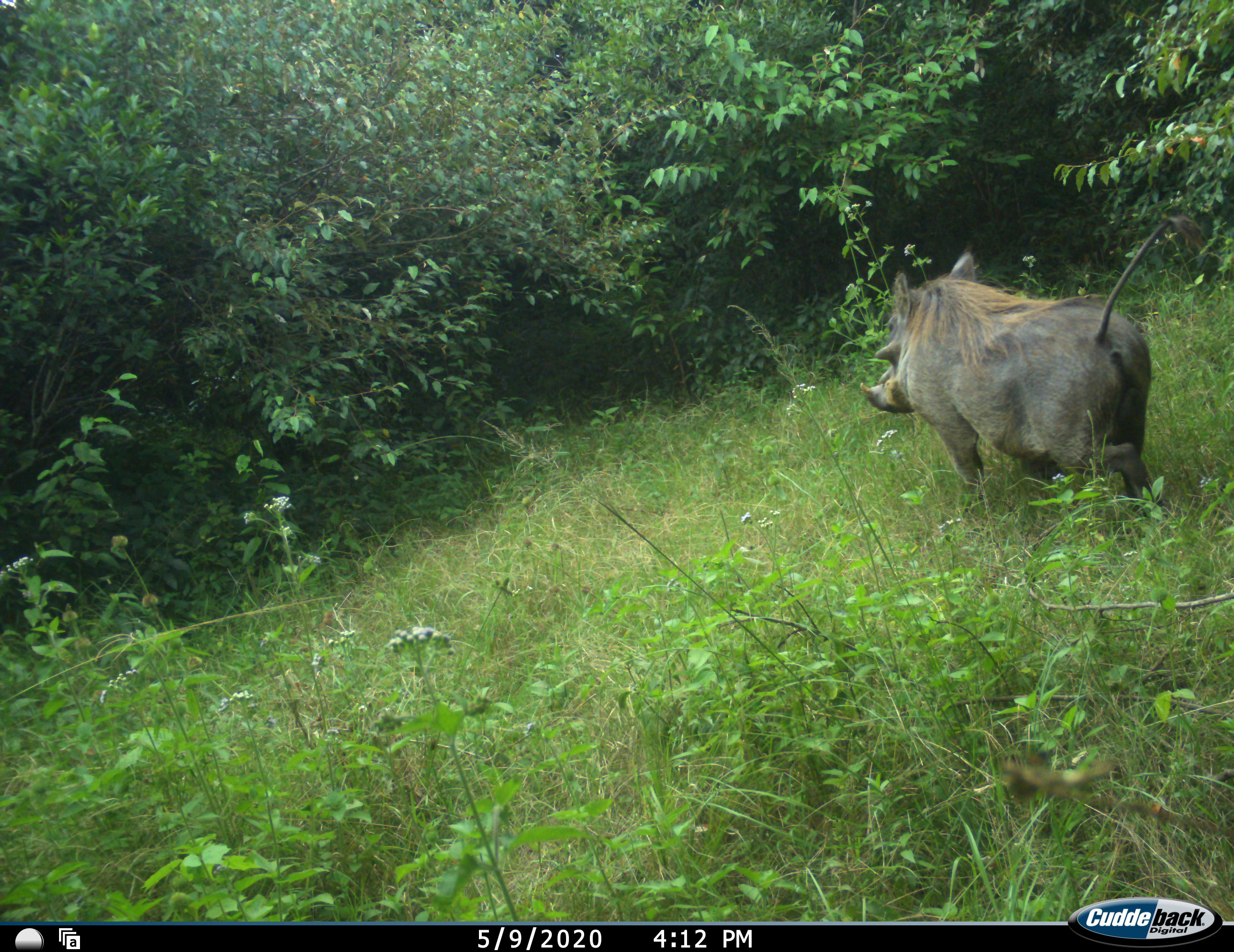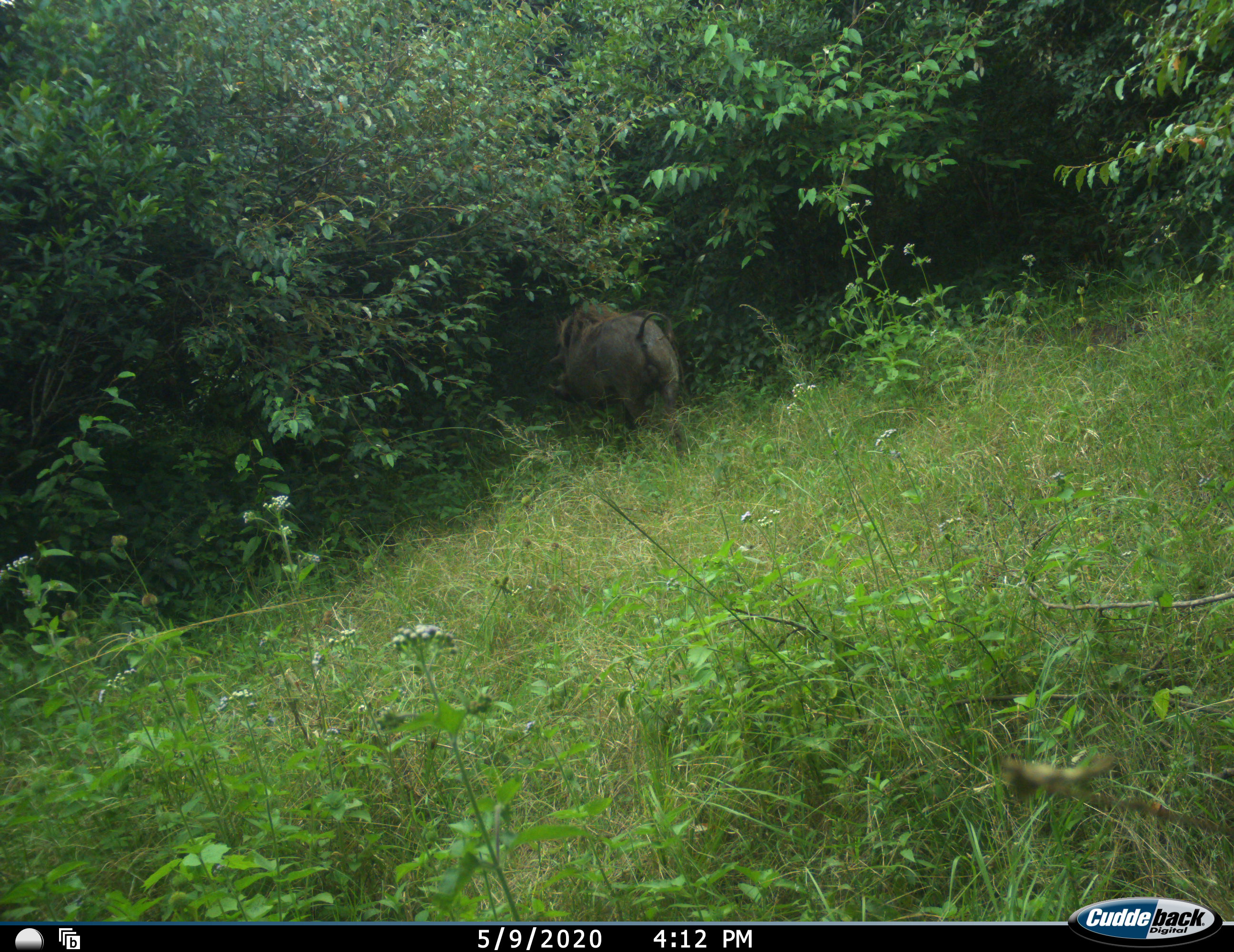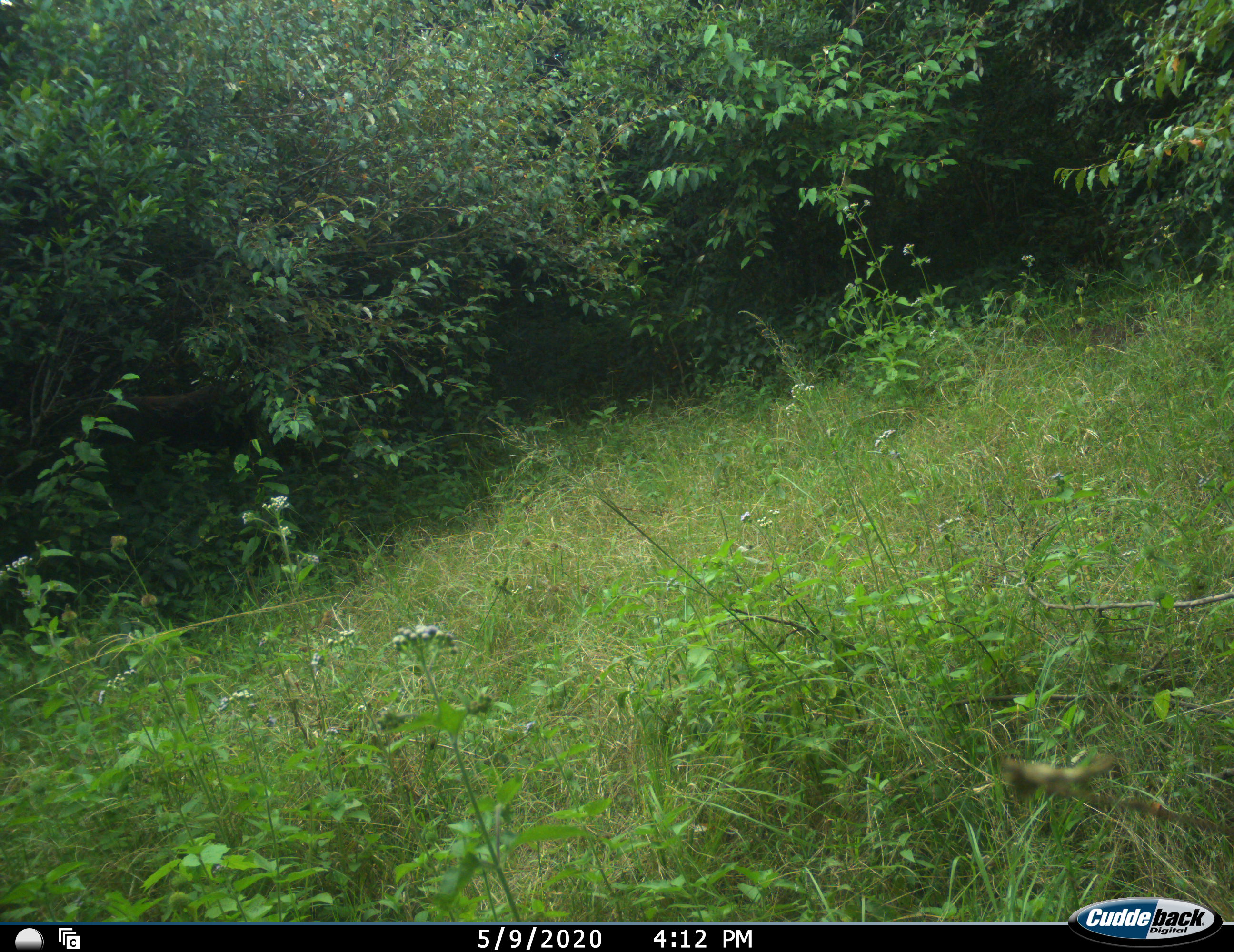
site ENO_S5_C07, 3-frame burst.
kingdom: Animalia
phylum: Chordata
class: Mammalia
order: Artiodactyla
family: Suidae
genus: Phacochoerus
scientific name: Phacochoerus africanus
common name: warthog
Warthog (Phacochoerus africanus), count 1. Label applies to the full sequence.